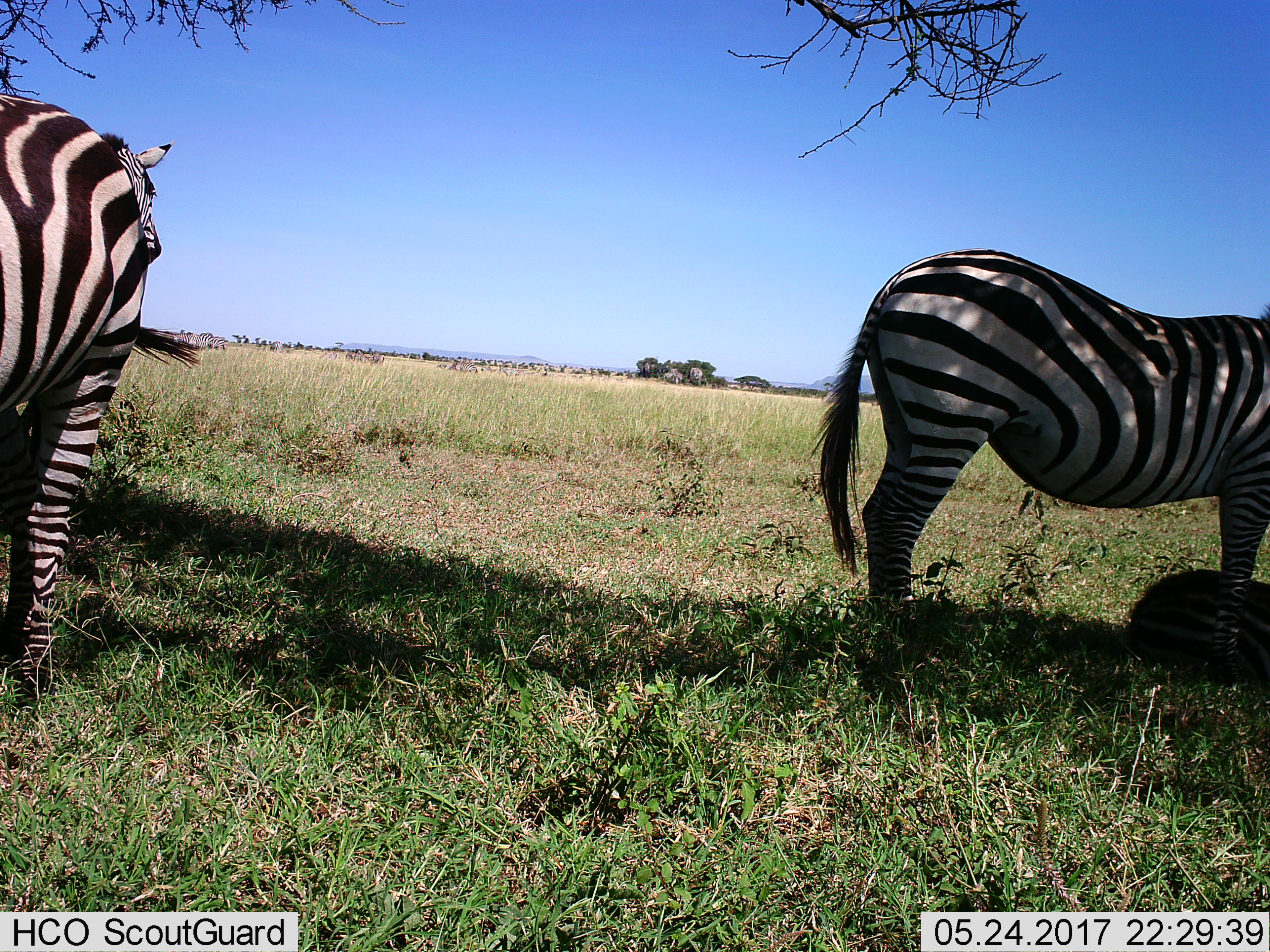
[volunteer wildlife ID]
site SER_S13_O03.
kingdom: Animalia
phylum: Chordata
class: Mammalia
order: Perissodactyla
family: Equidae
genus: Equus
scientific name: Equus quagga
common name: plains zebra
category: zebraplains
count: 11-50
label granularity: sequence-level